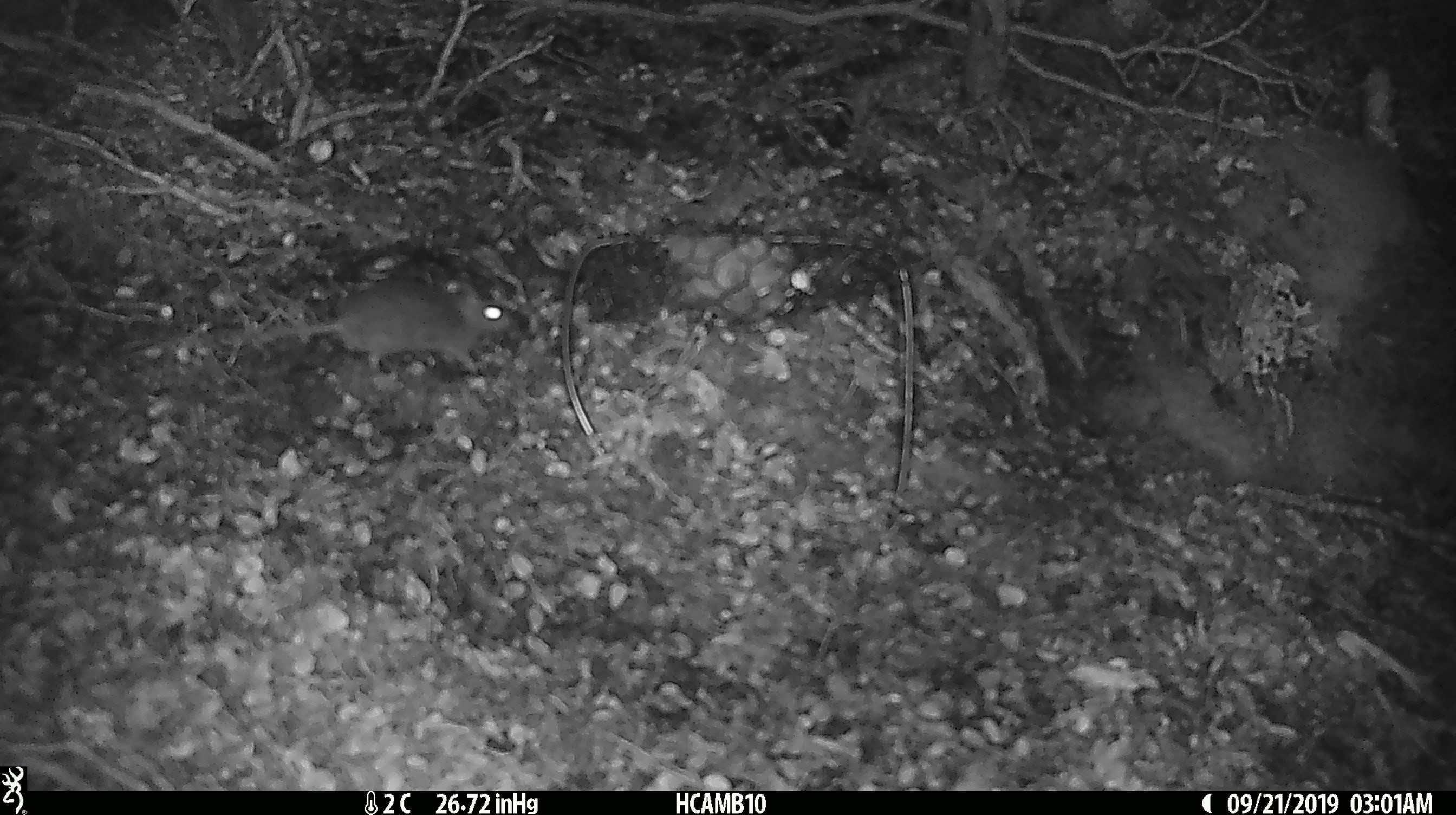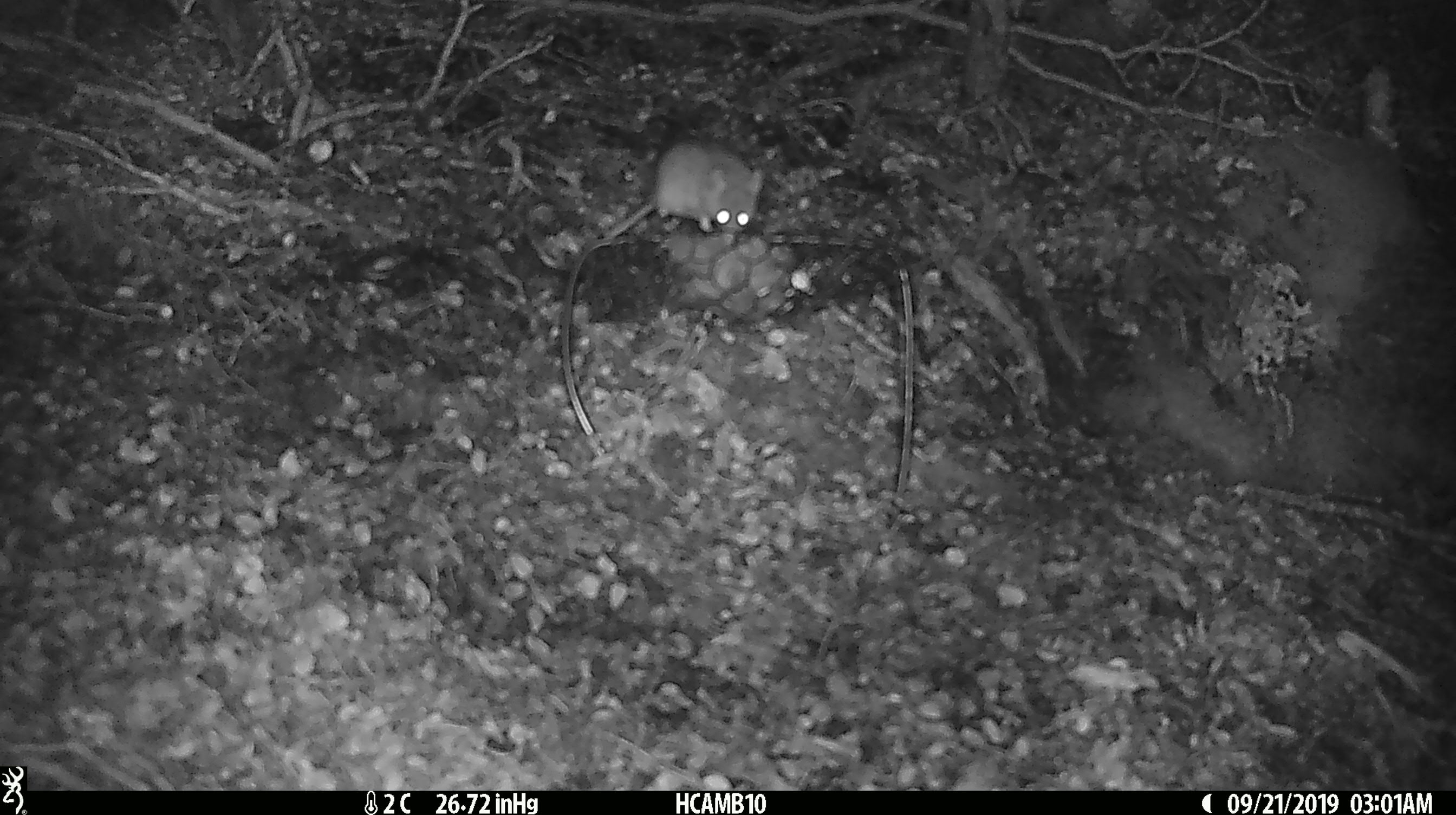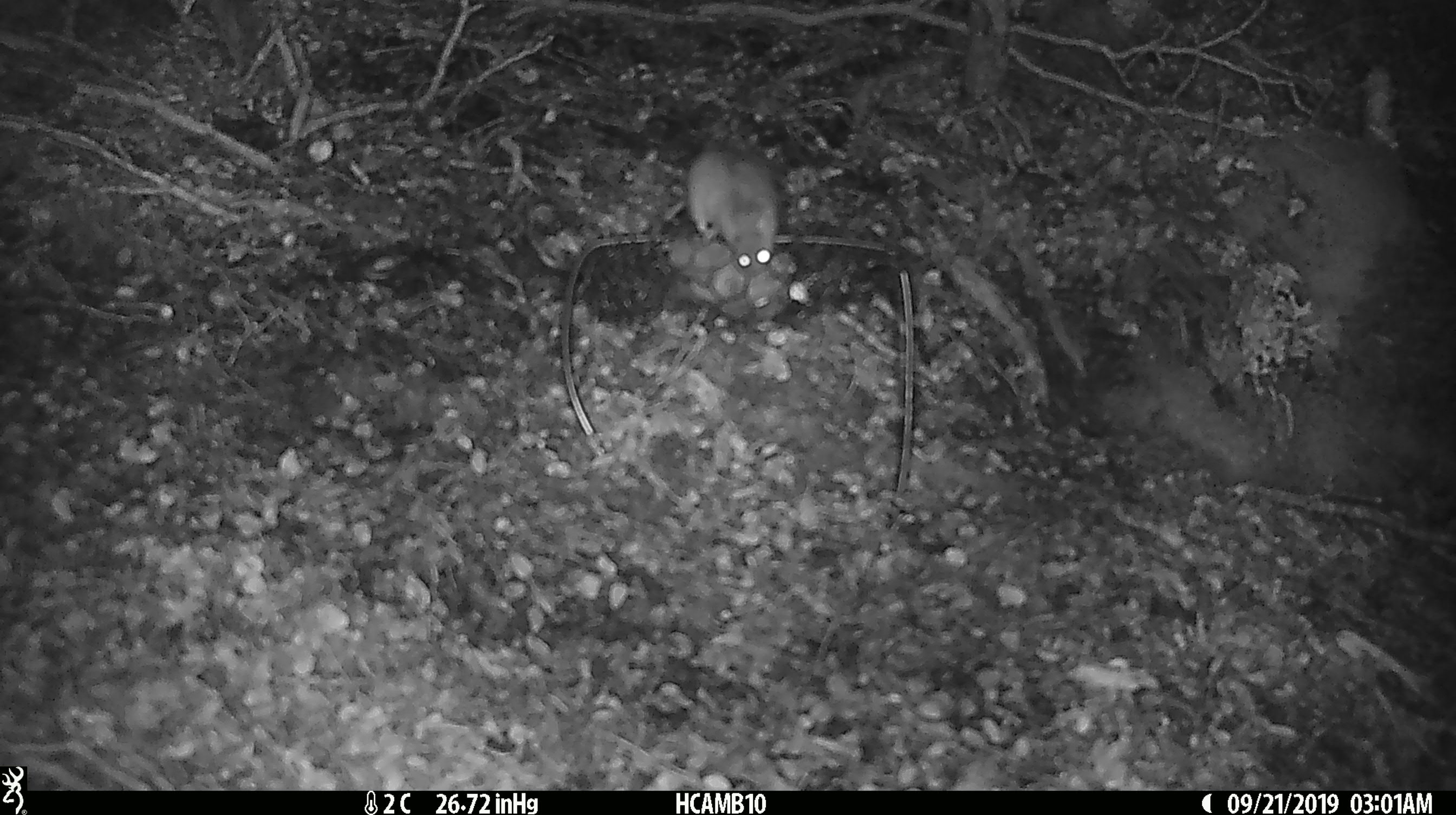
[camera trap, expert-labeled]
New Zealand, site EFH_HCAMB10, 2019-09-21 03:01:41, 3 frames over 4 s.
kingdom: Animalia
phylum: Chordata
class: Mammalia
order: Rodentia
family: Muridae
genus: Mus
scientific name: Mus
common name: mouse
Mouse (Mus).